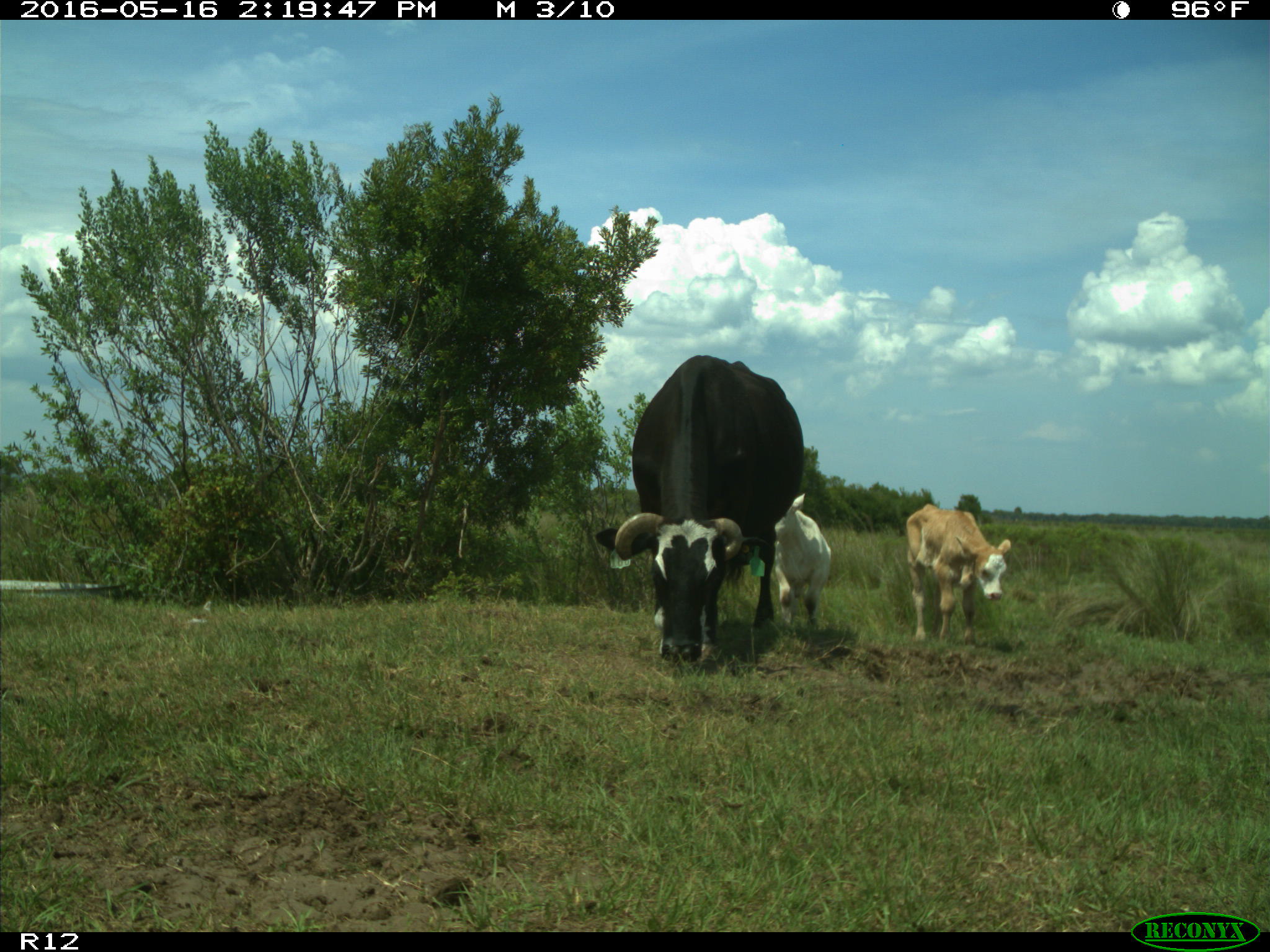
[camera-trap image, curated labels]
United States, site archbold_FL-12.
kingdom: Animalia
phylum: Chordata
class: Mammalia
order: Artiodactyla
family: Bovidae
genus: Bos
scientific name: Bos taurus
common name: domestic cow